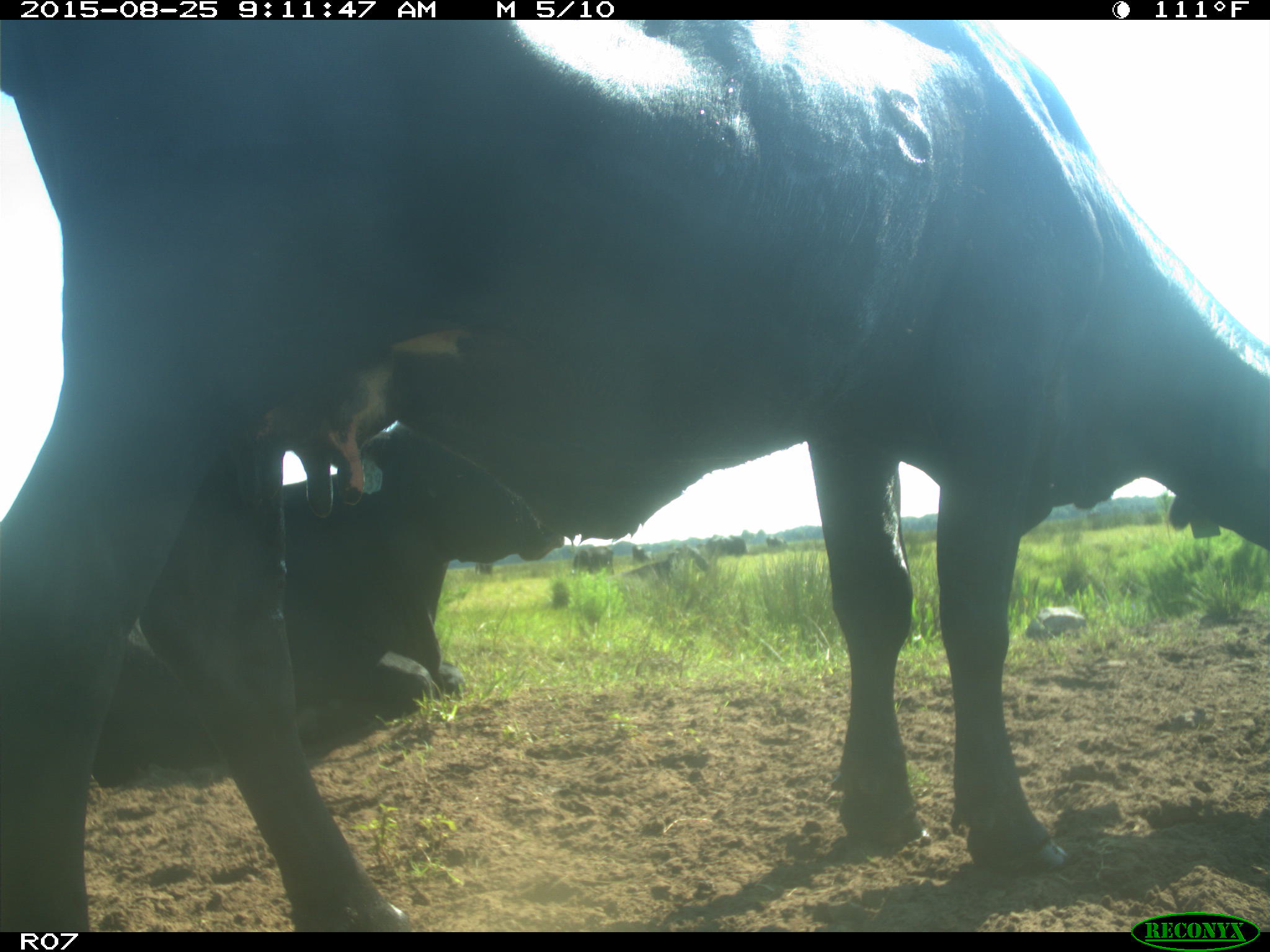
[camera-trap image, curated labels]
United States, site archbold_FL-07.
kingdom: Animalia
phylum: Chordata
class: Mammalia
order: Artiodactyla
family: Bovidae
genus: Bos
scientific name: Bos taurus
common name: domestic cow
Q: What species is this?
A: Bos taurus (domestic cow).